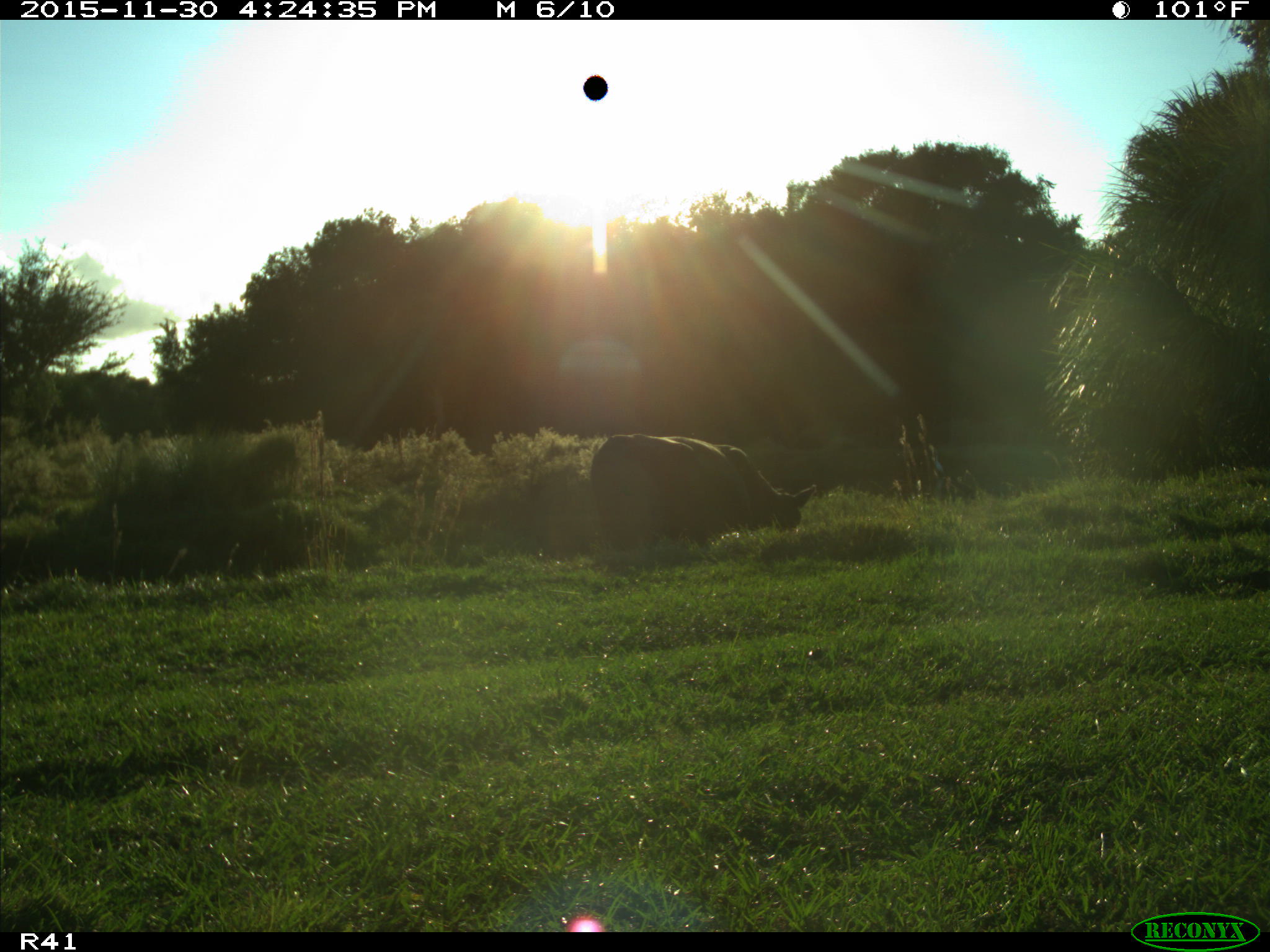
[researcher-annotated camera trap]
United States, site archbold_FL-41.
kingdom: Animalia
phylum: Chordata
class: Mammalia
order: Artiodactyla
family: Bovidae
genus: Bos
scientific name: Bos taurus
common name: domestic cow